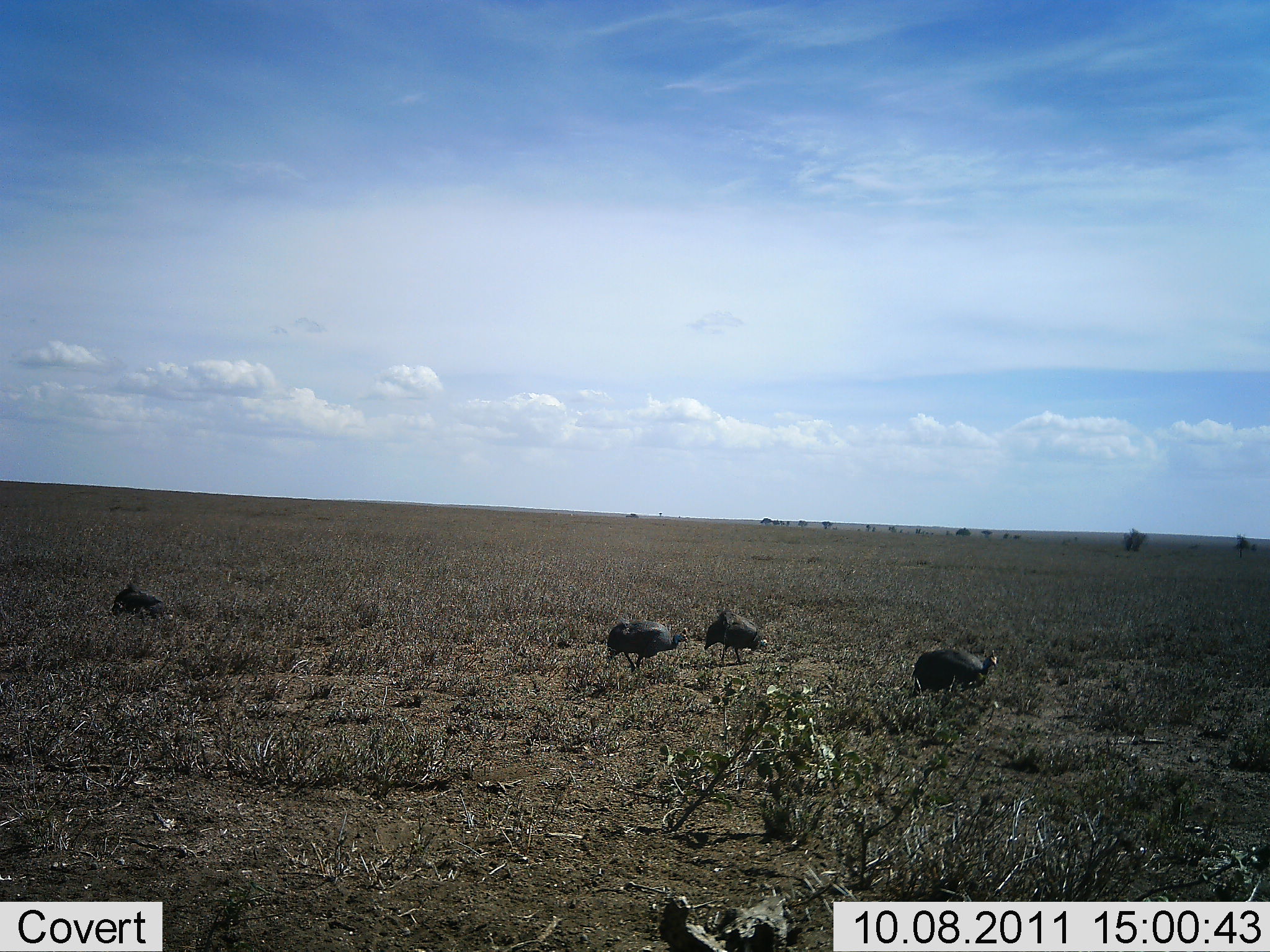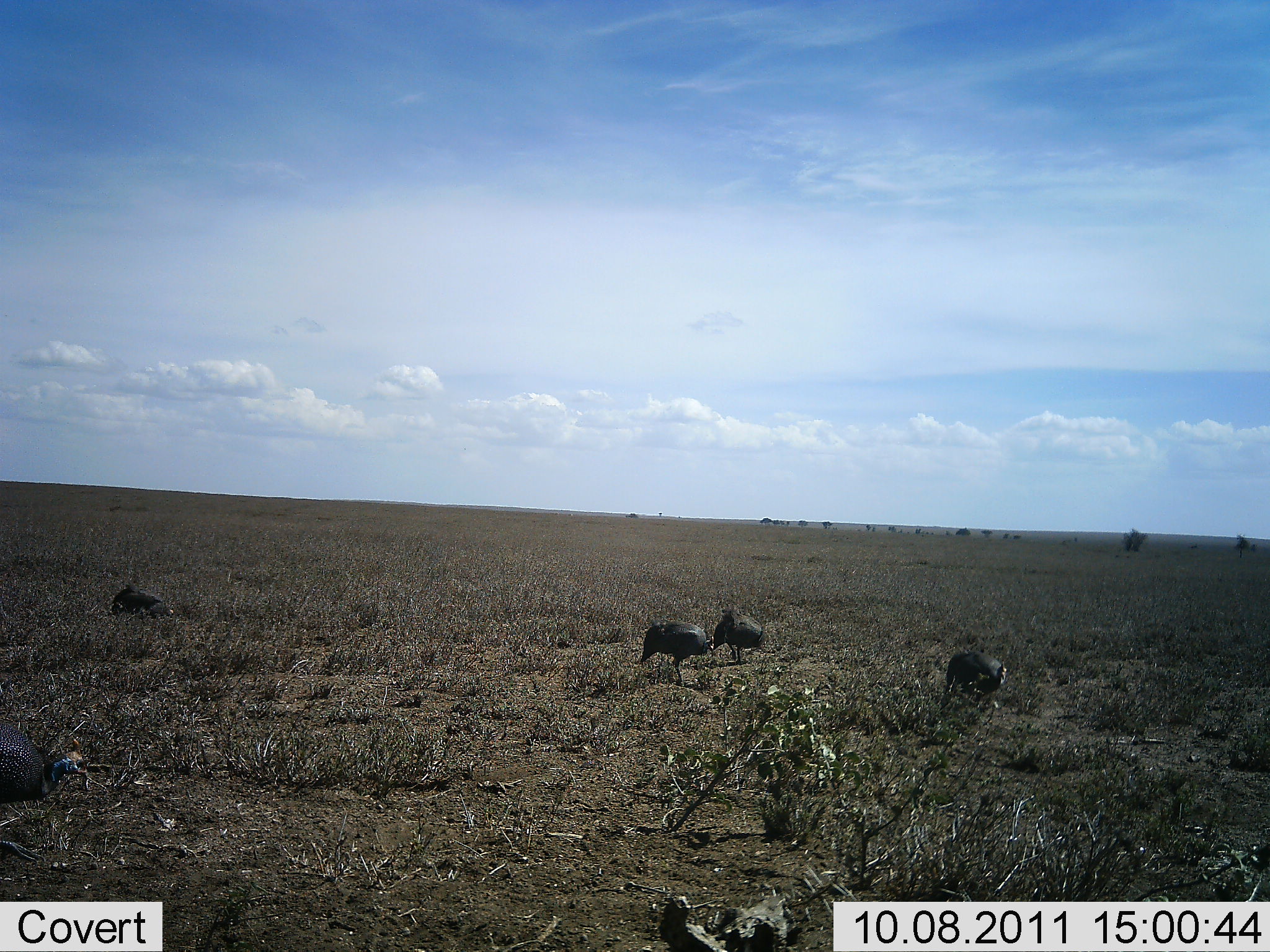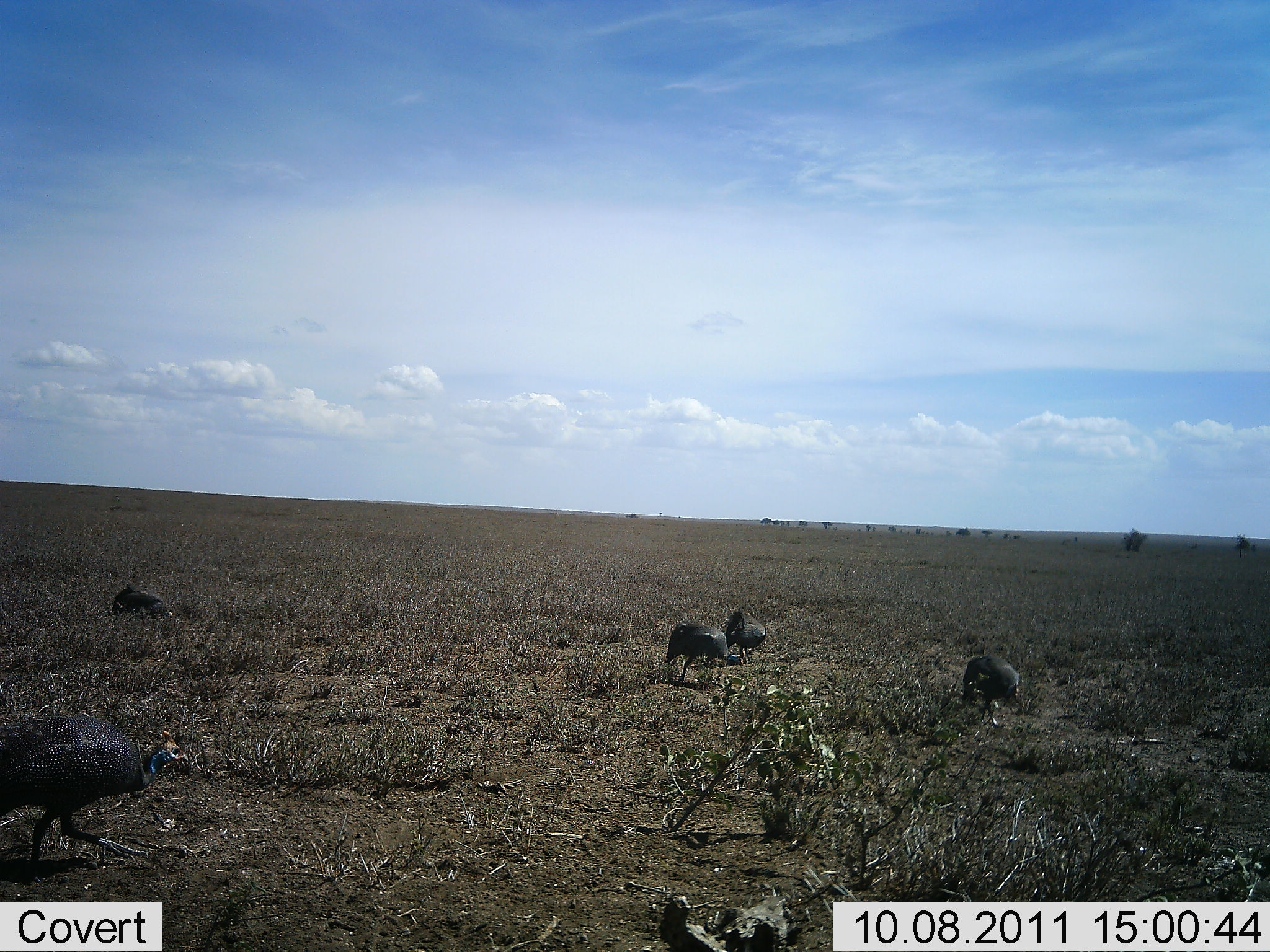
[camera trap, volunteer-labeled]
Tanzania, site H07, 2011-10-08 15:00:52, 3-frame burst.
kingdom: Animalia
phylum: Chordata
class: Aves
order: Galliformes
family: Numididae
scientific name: Numididae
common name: guinea fowl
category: guineafowl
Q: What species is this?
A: Guineafowl (guinea fowl) (Numididae).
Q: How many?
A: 5.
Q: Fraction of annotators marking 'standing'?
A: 12%.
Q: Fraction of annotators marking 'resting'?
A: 6%.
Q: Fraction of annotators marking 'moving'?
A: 71%.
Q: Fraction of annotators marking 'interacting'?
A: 0%.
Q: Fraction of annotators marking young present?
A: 0%.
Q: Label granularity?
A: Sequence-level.